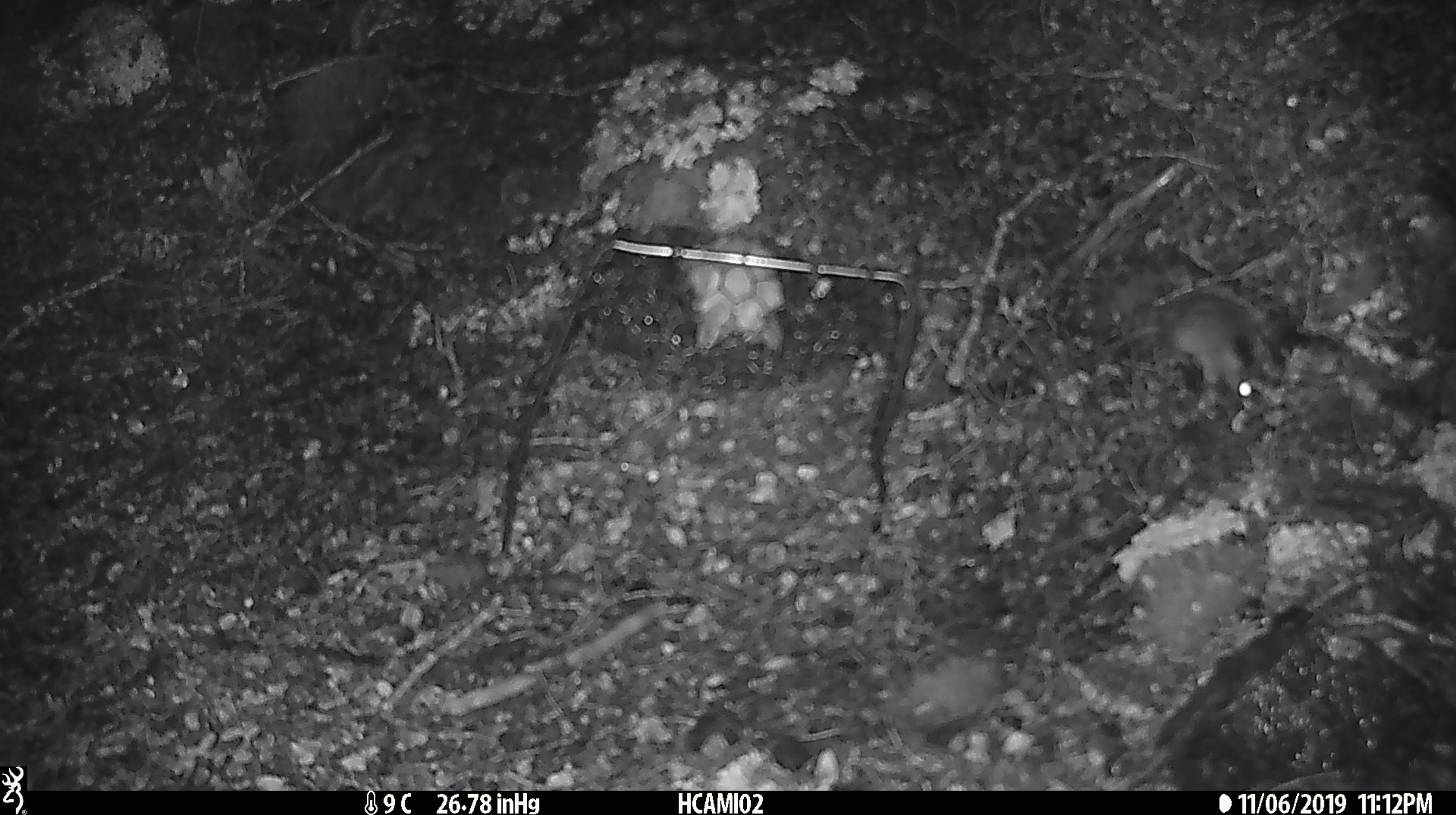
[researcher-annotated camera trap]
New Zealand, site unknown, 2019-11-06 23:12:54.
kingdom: Animalia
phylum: Chordata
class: Mammalia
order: Rodentia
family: Muridae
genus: Mus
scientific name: Mus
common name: mouse